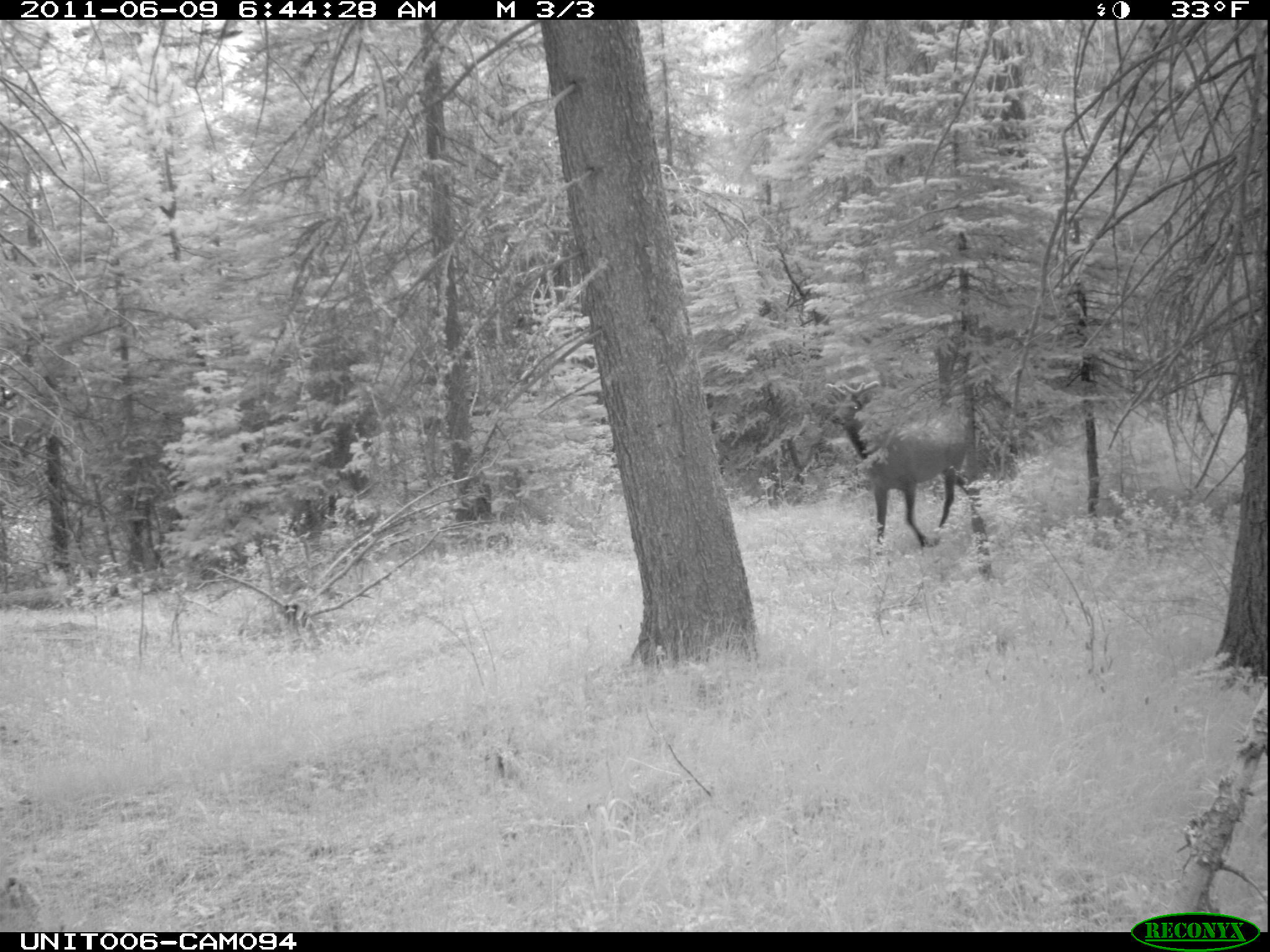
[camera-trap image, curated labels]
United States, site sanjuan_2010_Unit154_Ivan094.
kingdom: Animalia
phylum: Chordata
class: Mammalia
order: Artiodactyla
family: Cervidae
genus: Cervus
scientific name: Cervus elaphus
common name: red deer